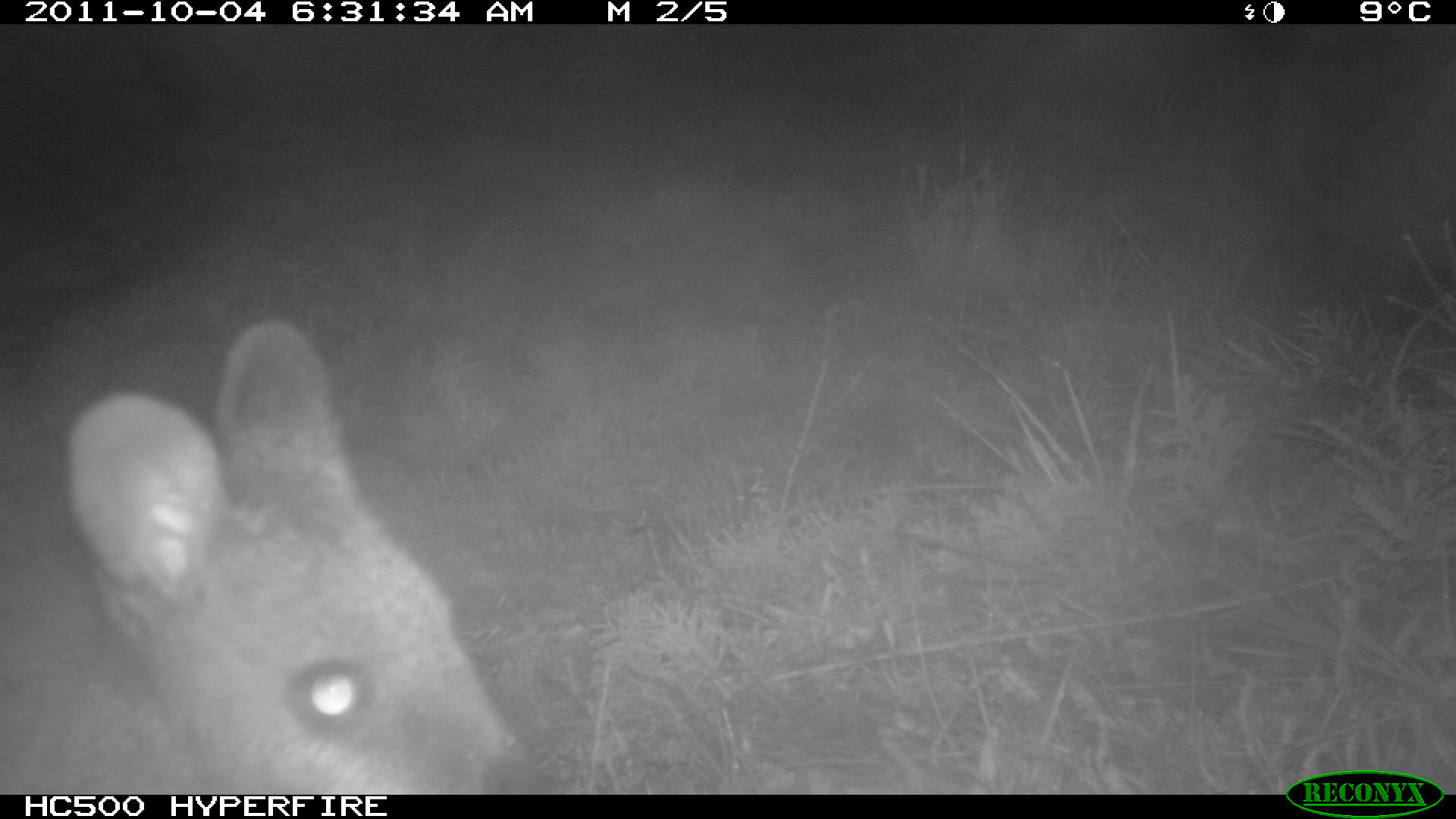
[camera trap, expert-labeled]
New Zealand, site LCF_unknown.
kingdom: Animalia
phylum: Chordata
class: Mammalia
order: Diprotodontia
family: Macropodidae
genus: Notamacropus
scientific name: Notamacropus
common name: wallaby